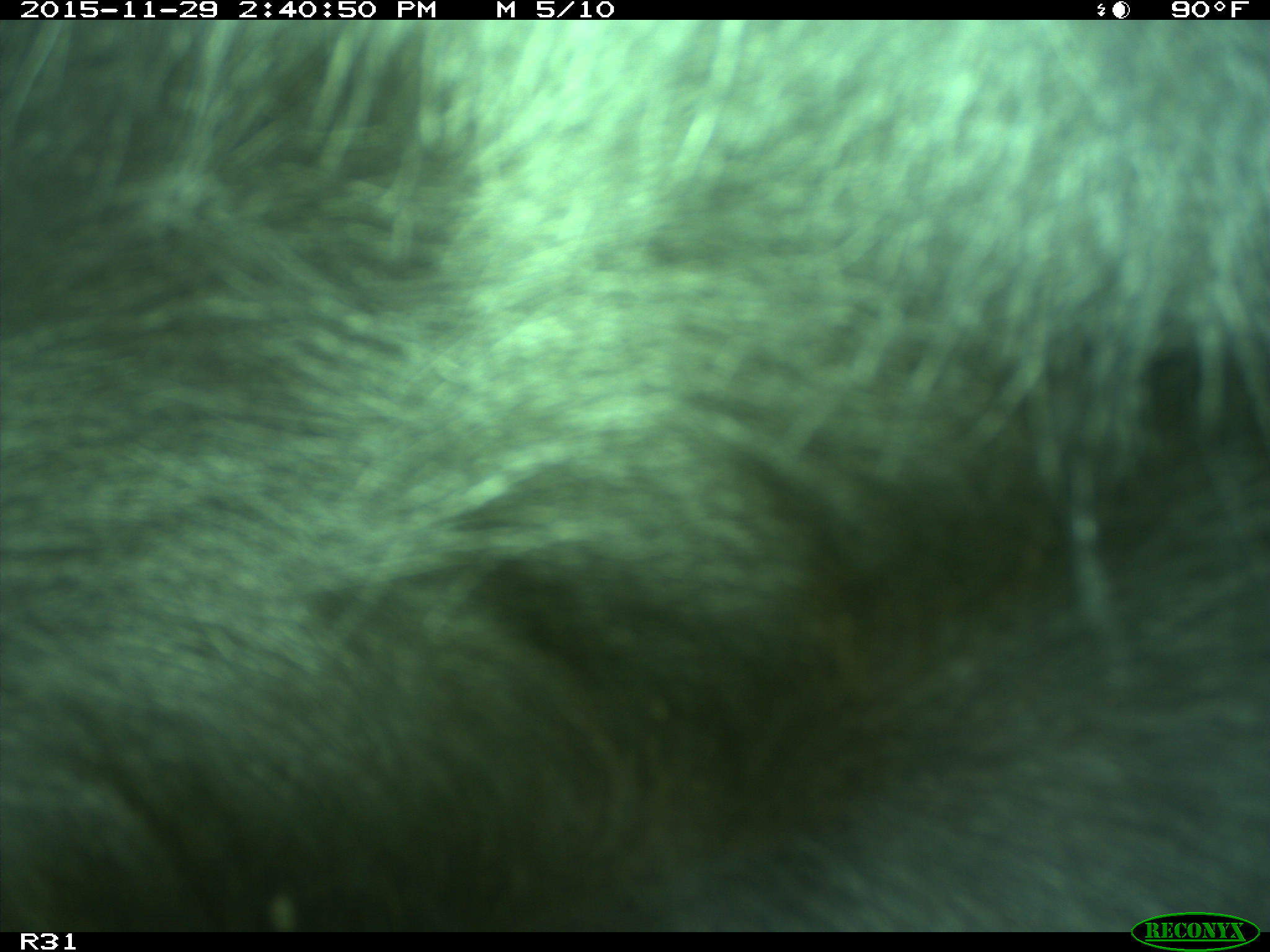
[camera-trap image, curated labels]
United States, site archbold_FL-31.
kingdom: Animalia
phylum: Chordata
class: Mammalia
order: Artiodactyla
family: Bovidae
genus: Bos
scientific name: Bos taurus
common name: domestic cow